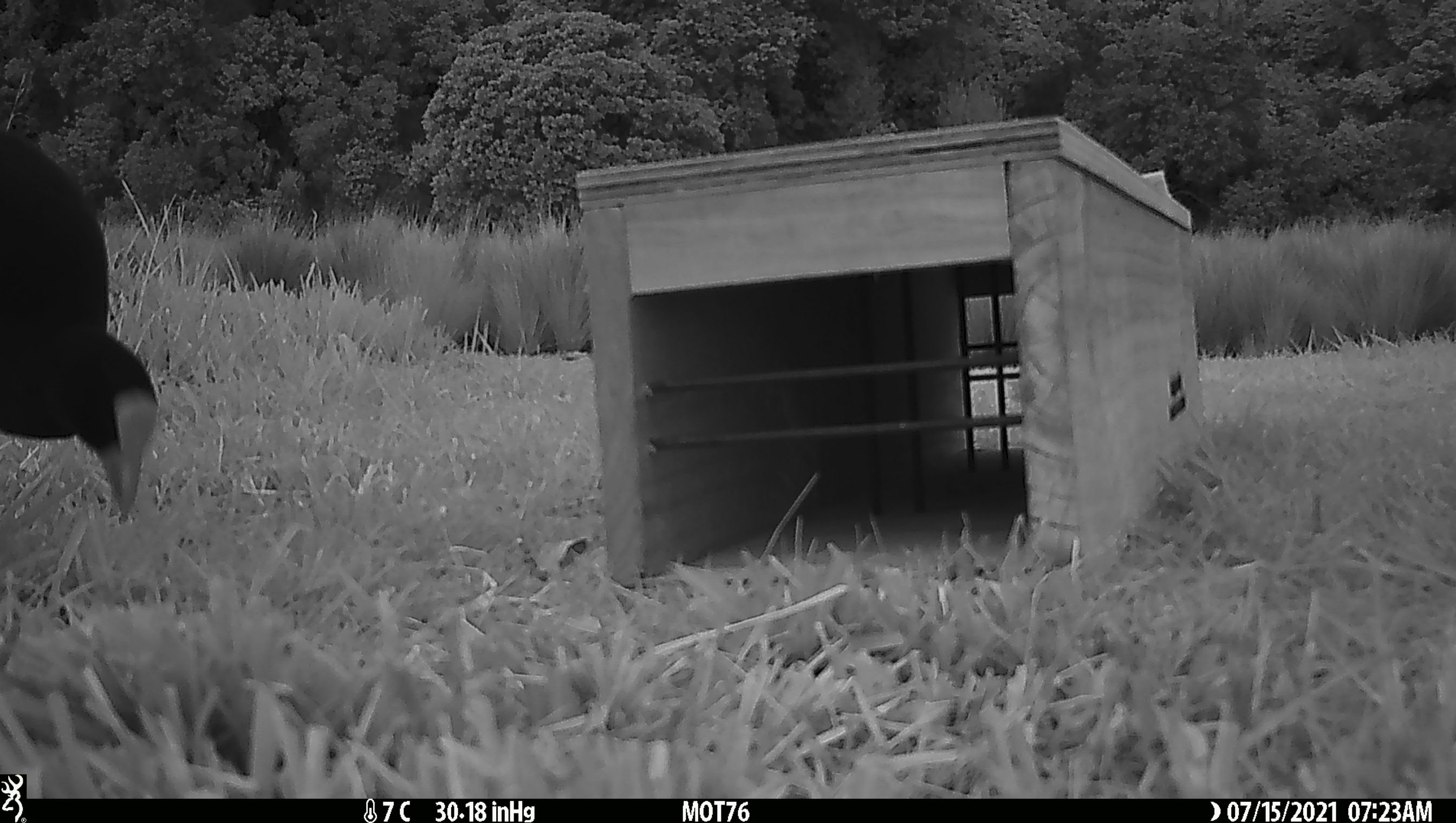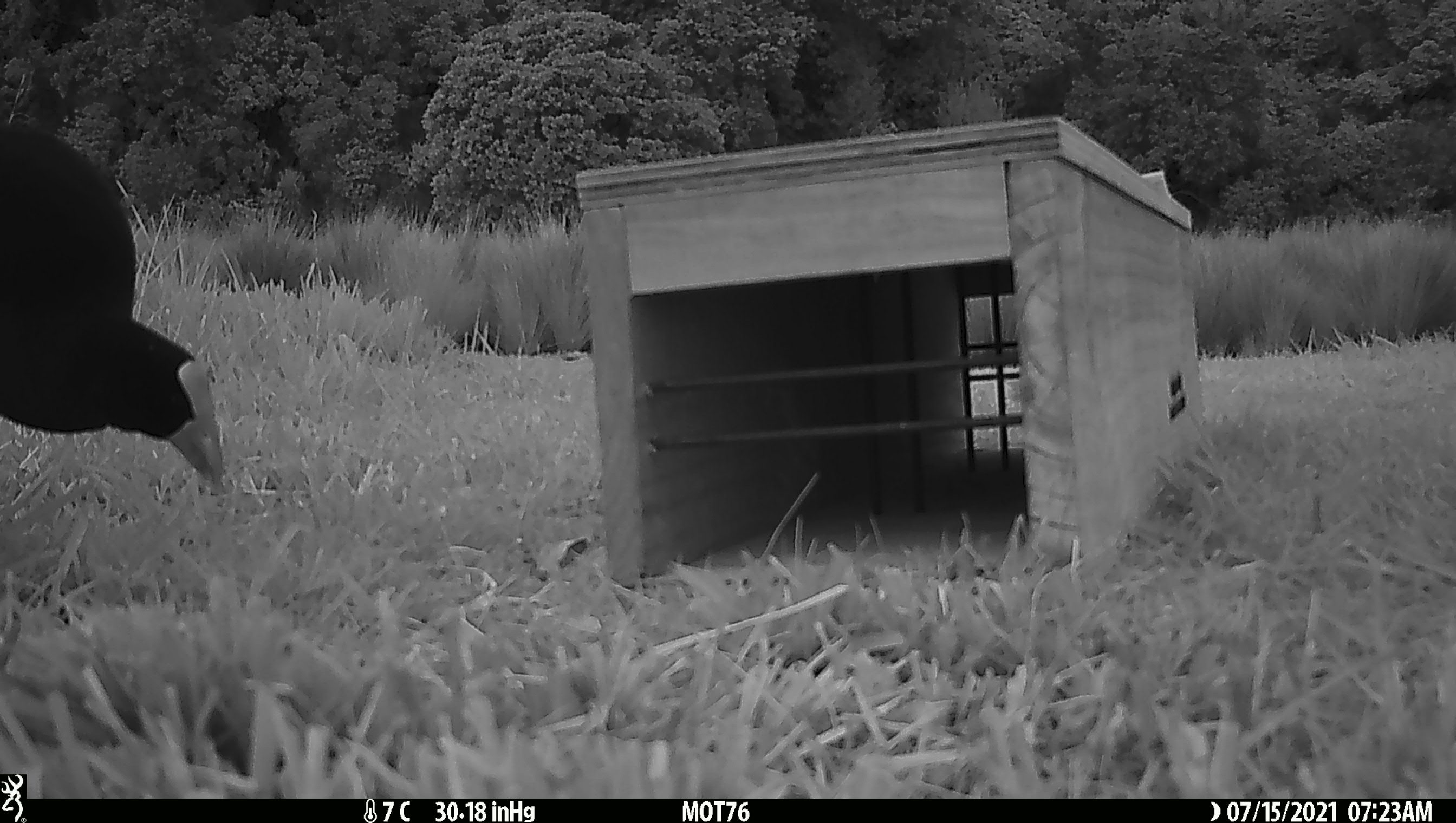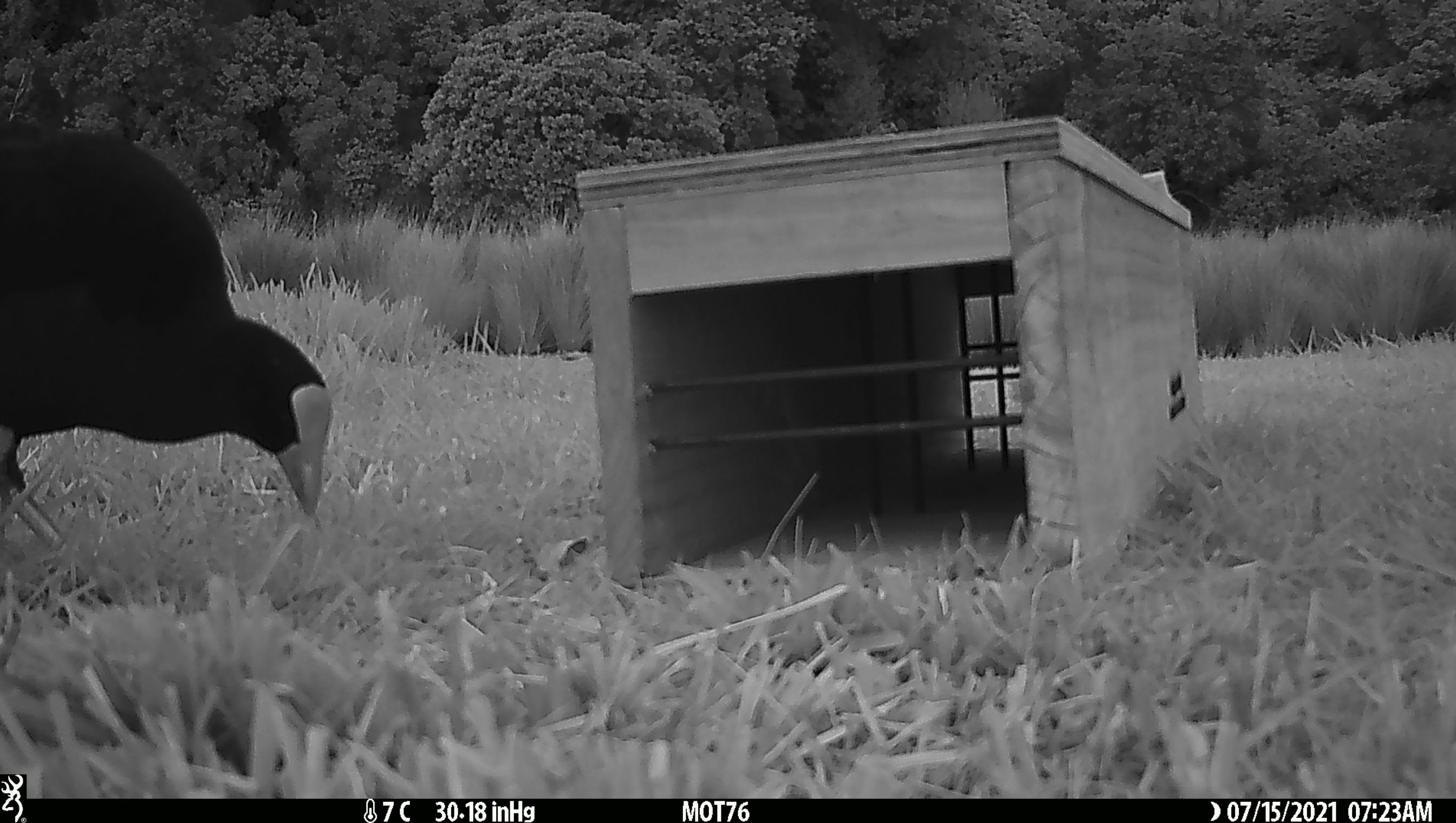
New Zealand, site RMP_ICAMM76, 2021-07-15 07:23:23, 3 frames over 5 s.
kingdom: Animalia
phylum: Chordata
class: Aves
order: Gruiformes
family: Rallidae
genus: Porphyrio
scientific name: Porphyrio melanotus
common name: australasian swamphen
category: pukeko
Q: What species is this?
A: Pukeko (australasian swamphen) (Porphyrio melanotus).